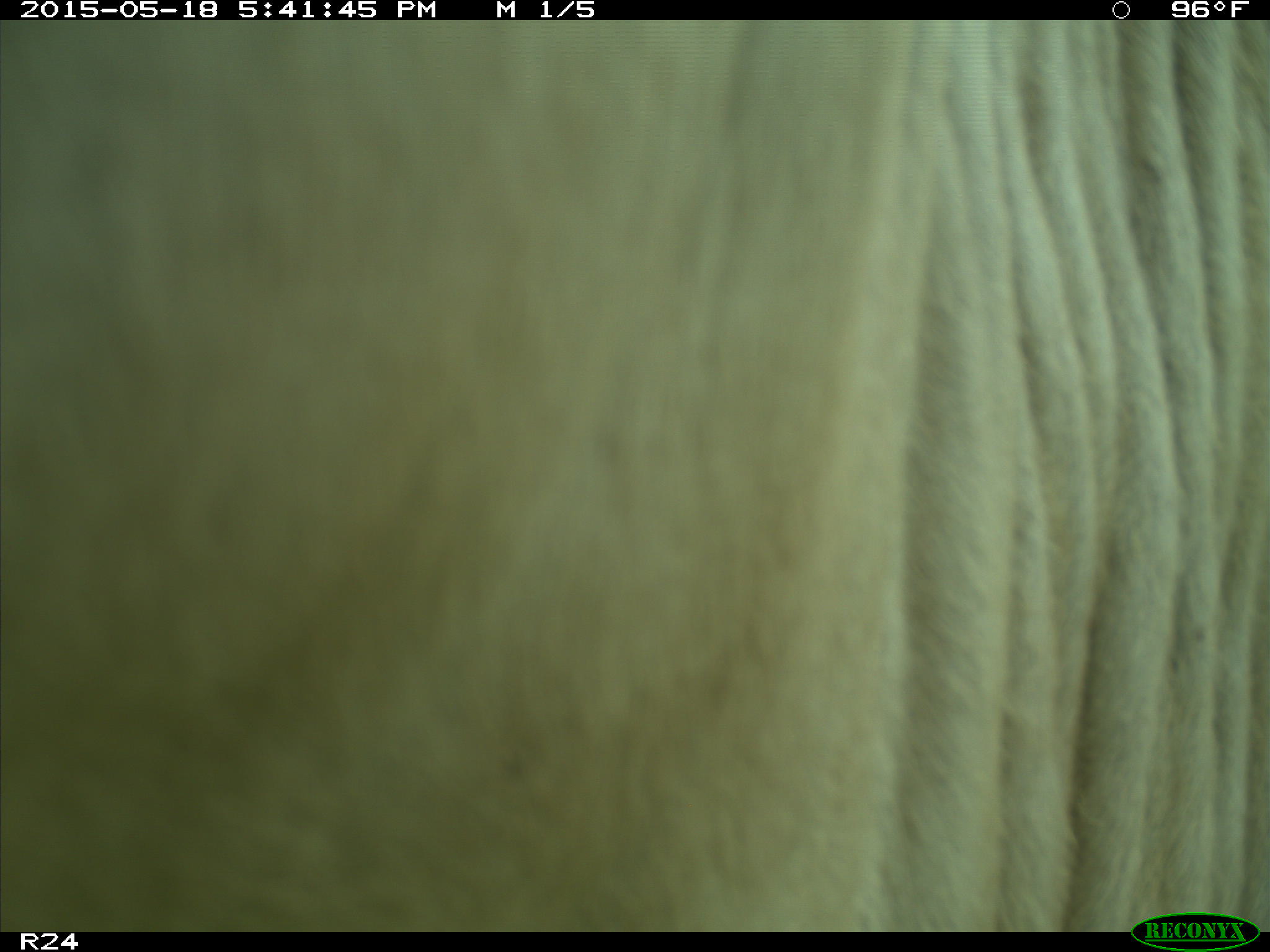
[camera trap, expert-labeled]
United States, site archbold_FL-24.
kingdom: Animalia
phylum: Chordata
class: Mammalia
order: Artiodactyla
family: Bovidae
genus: Bos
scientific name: Bos taurus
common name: domestic cow